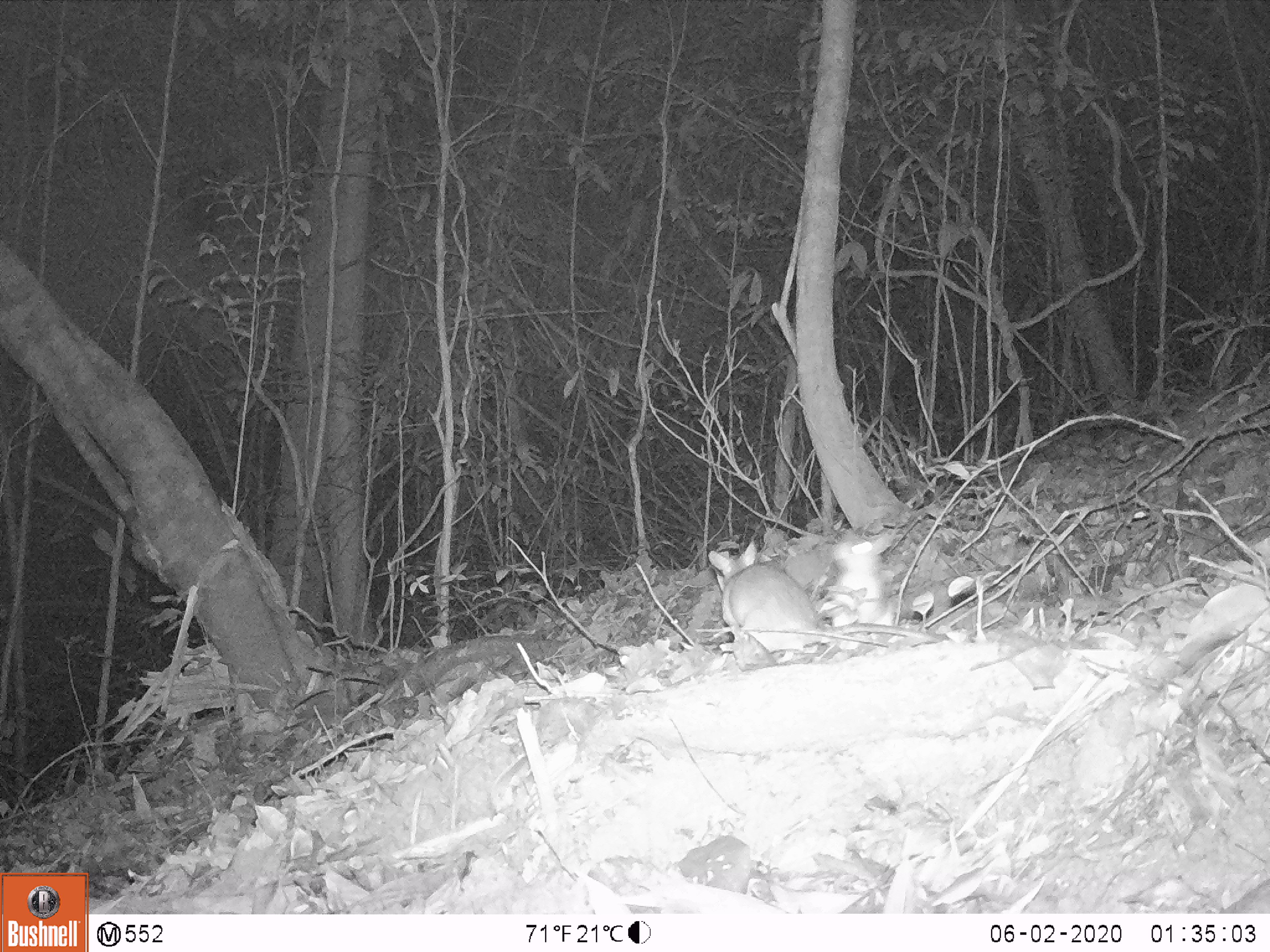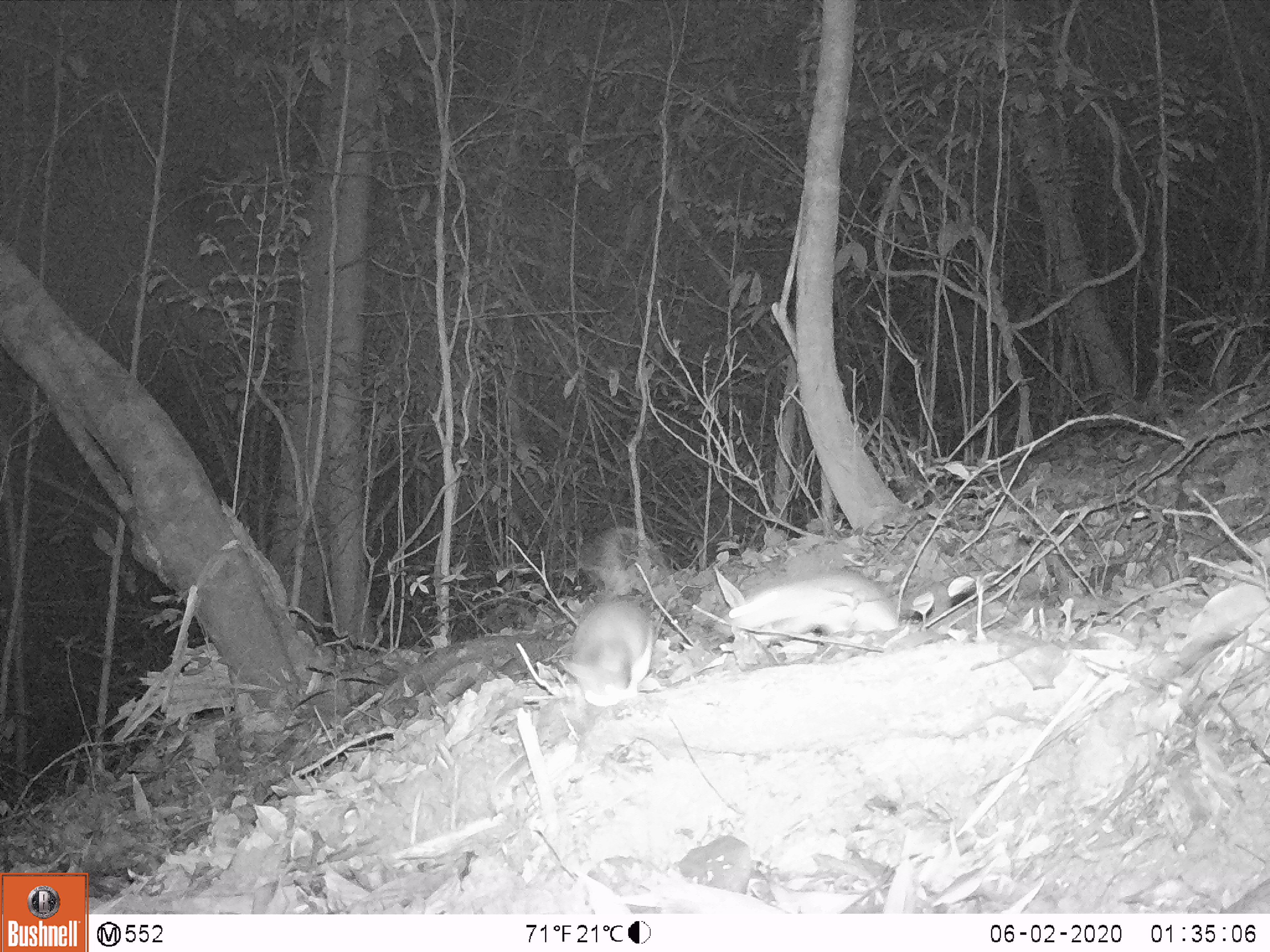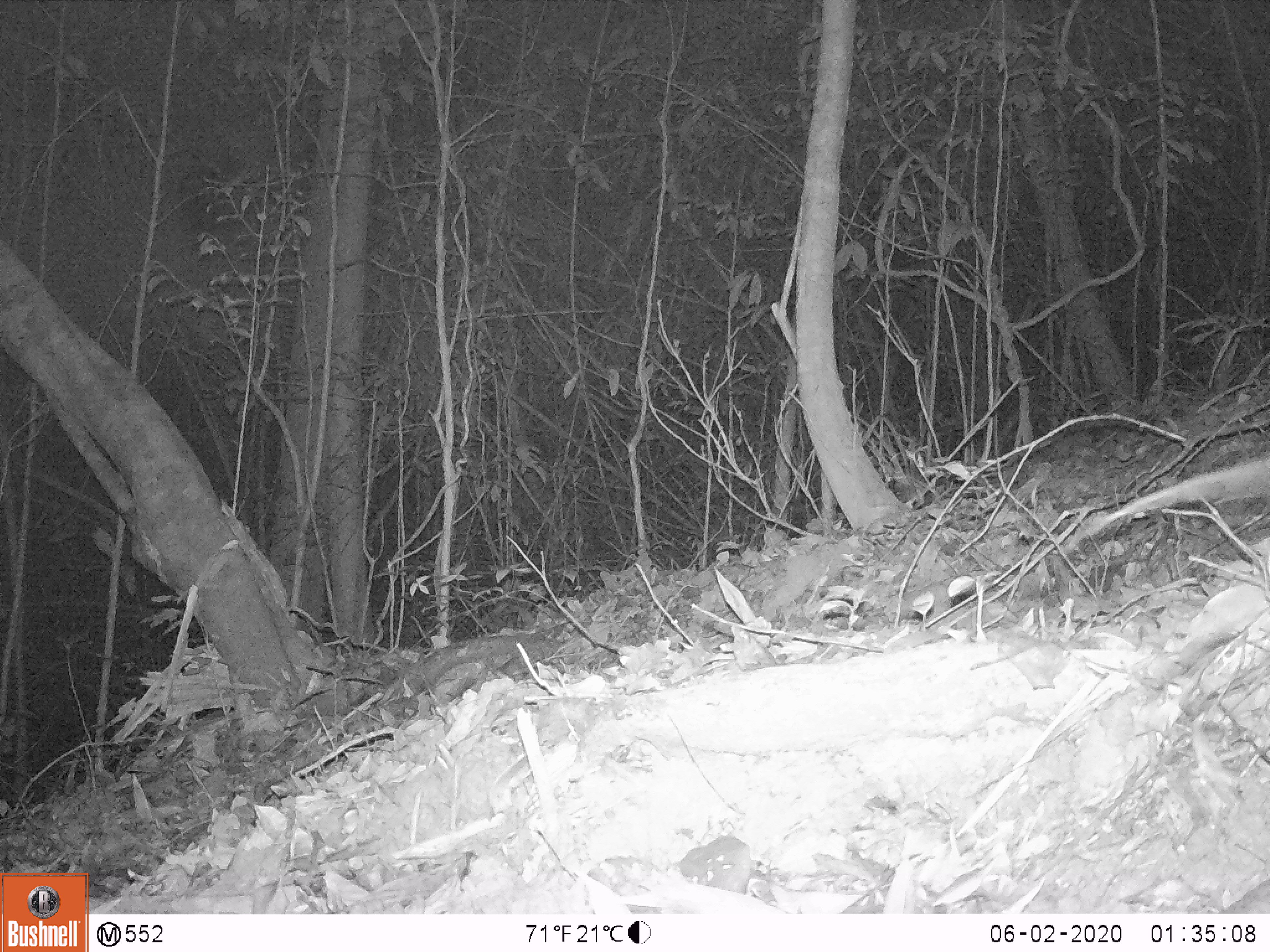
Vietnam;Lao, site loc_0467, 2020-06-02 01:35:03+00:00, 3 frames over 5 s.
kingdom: Animalia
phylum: Chordata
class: Mammalia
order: Rodentia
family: Muridae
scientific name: Muridae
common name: old-world mice and rats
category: unidentified murid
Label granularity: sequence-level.